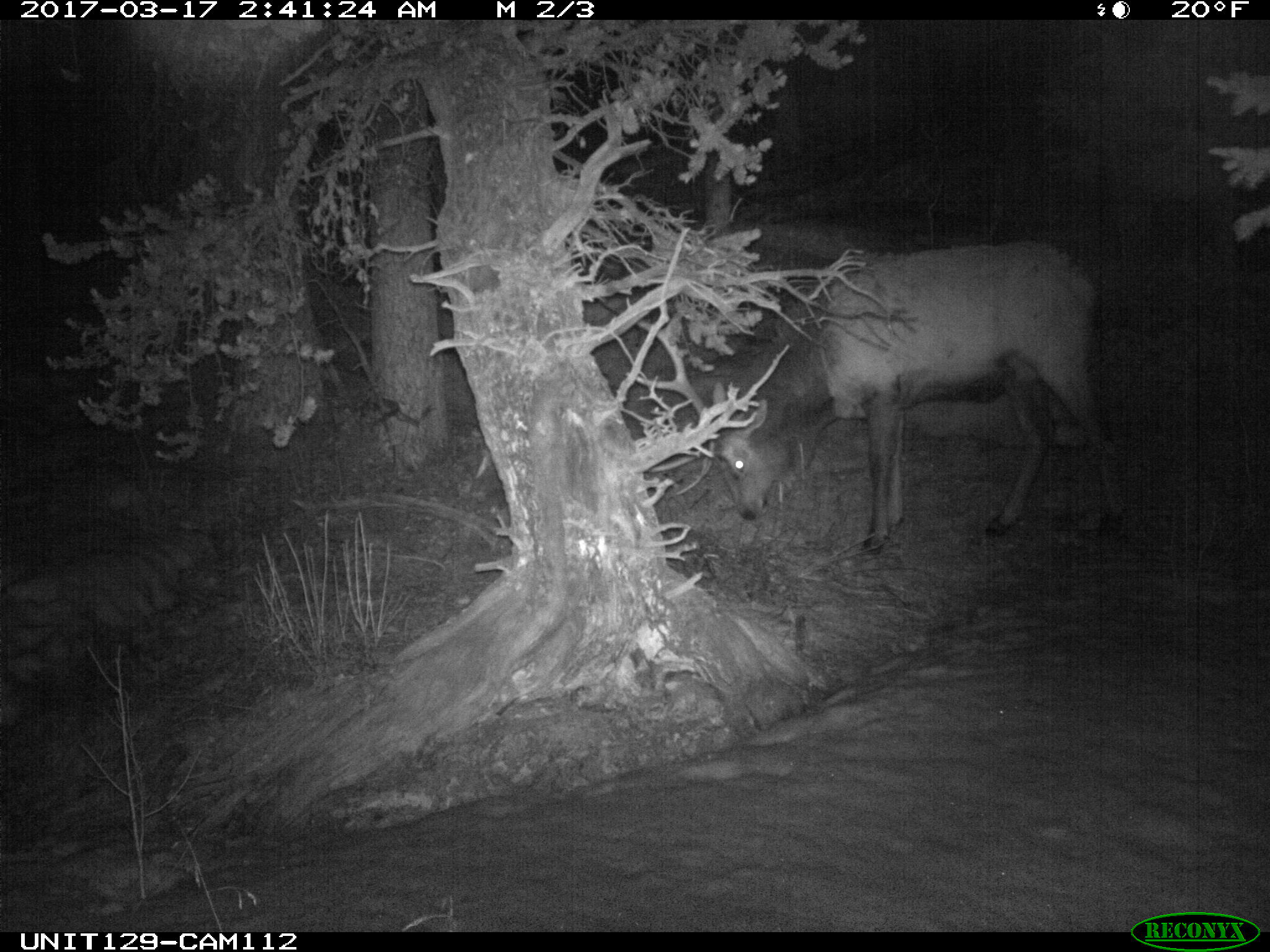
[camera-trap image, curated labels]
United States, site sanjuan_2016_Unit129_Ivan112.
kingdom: Animalia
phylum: Chordata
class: Mammalia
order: Artiodactyla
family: Cervidae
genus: Cervus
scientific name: Cervus elaphus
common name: red deer